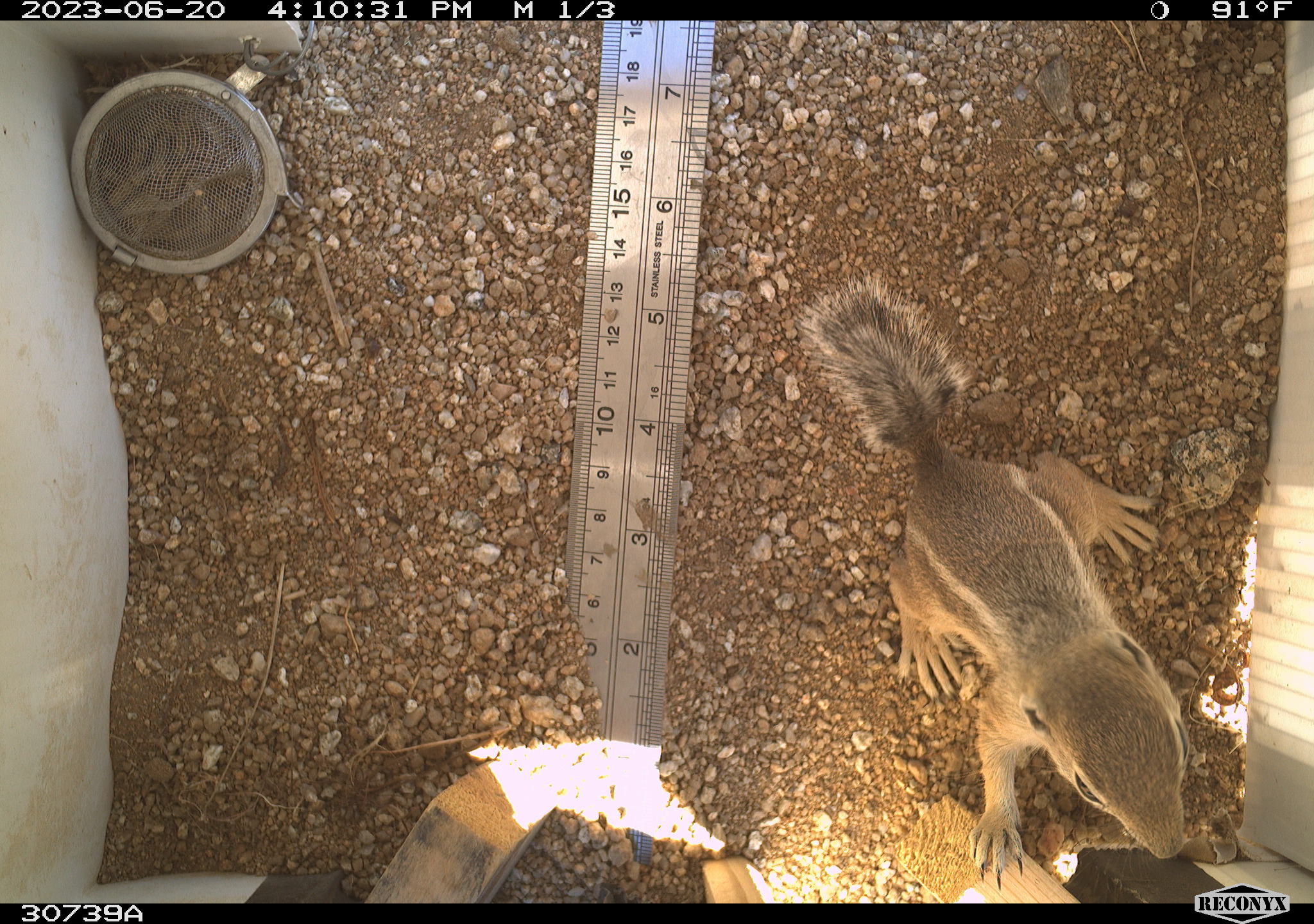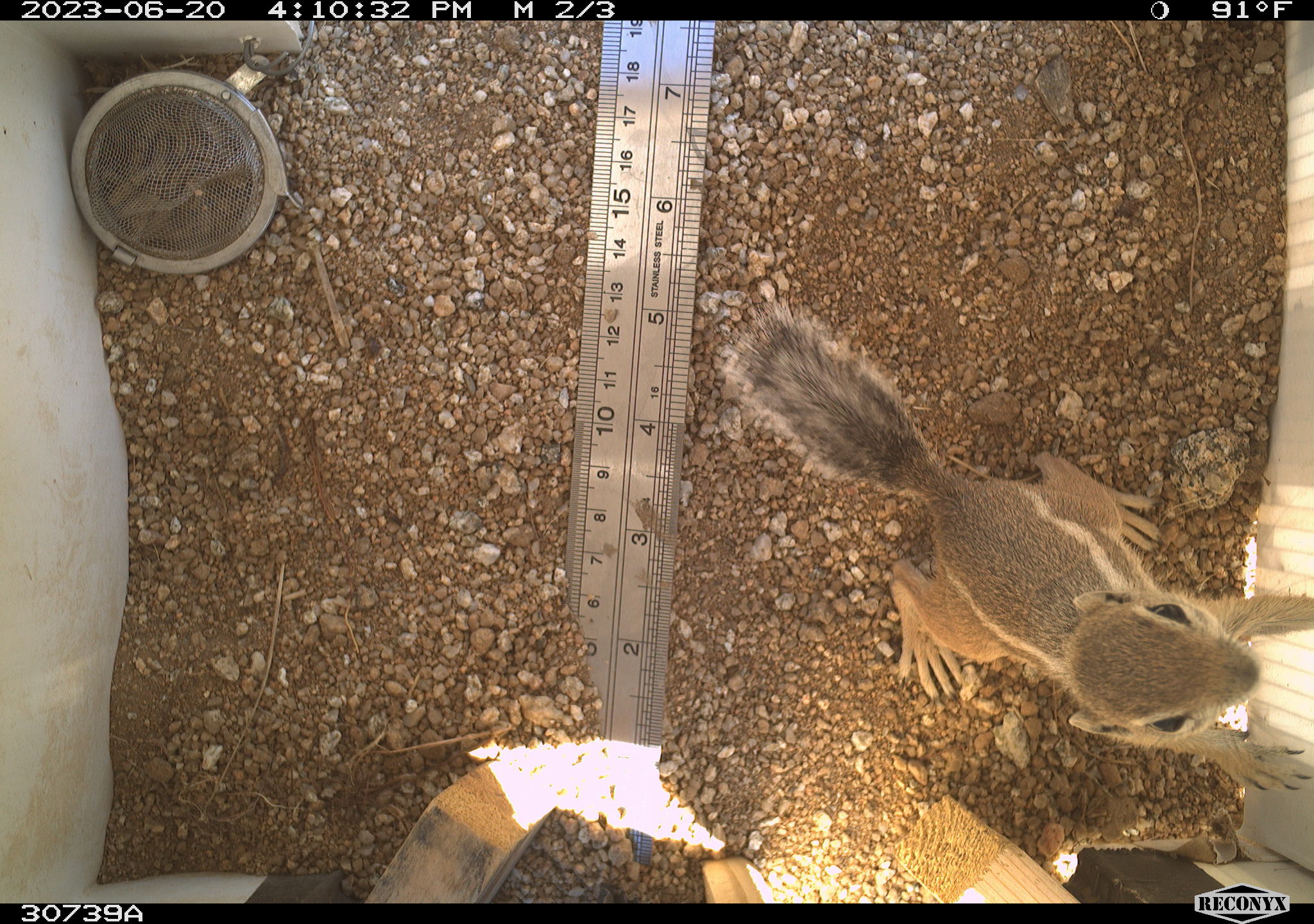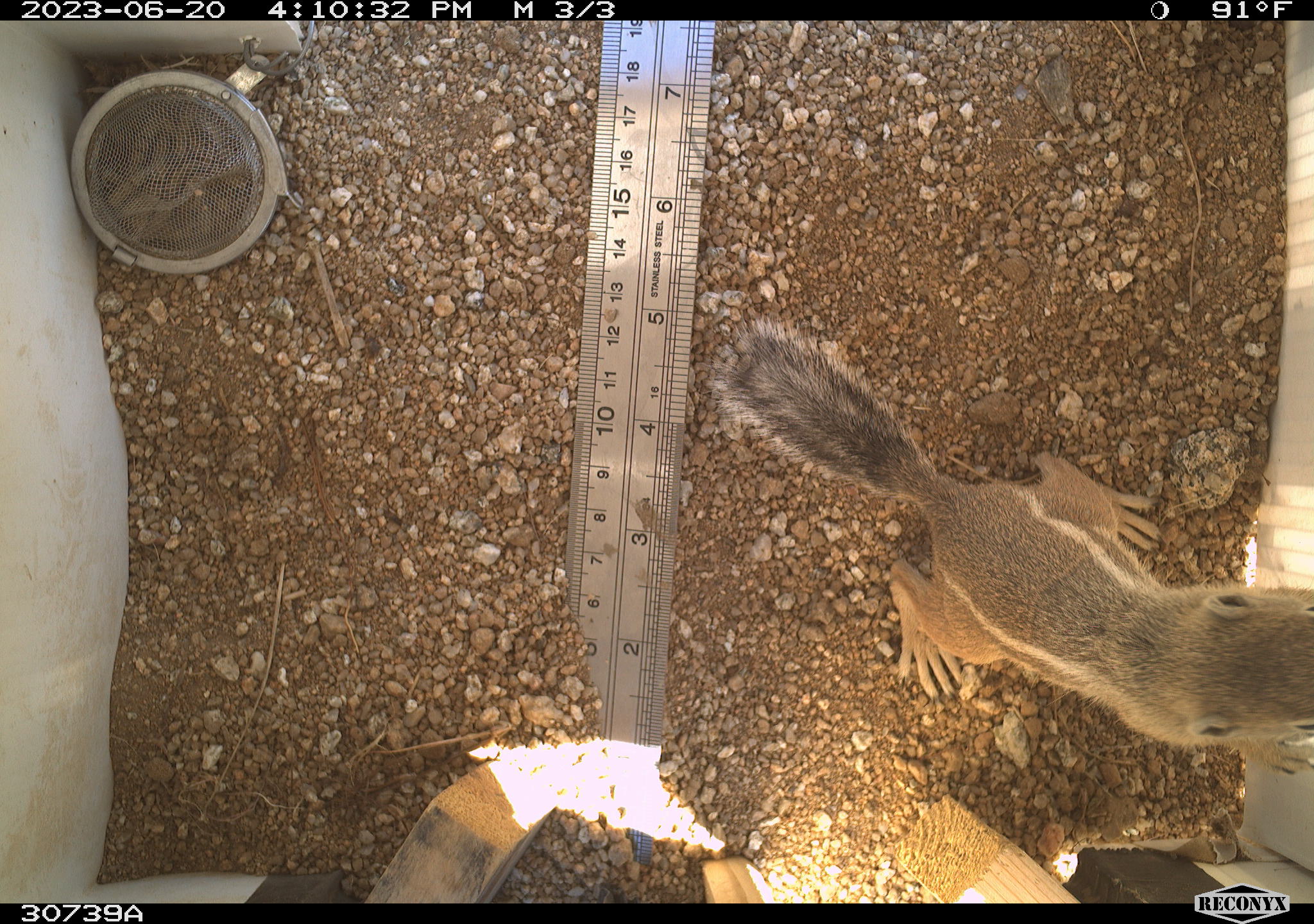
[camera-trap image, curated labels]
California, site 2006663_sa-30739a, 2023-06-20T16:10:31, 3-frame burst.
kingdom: Animalia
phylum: Chordata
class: Mammalia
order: Rodentia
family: Sciuridae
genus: Ammospermophilus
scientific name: Ammospermophilus leucurus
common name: white-tailed antelope squirrel